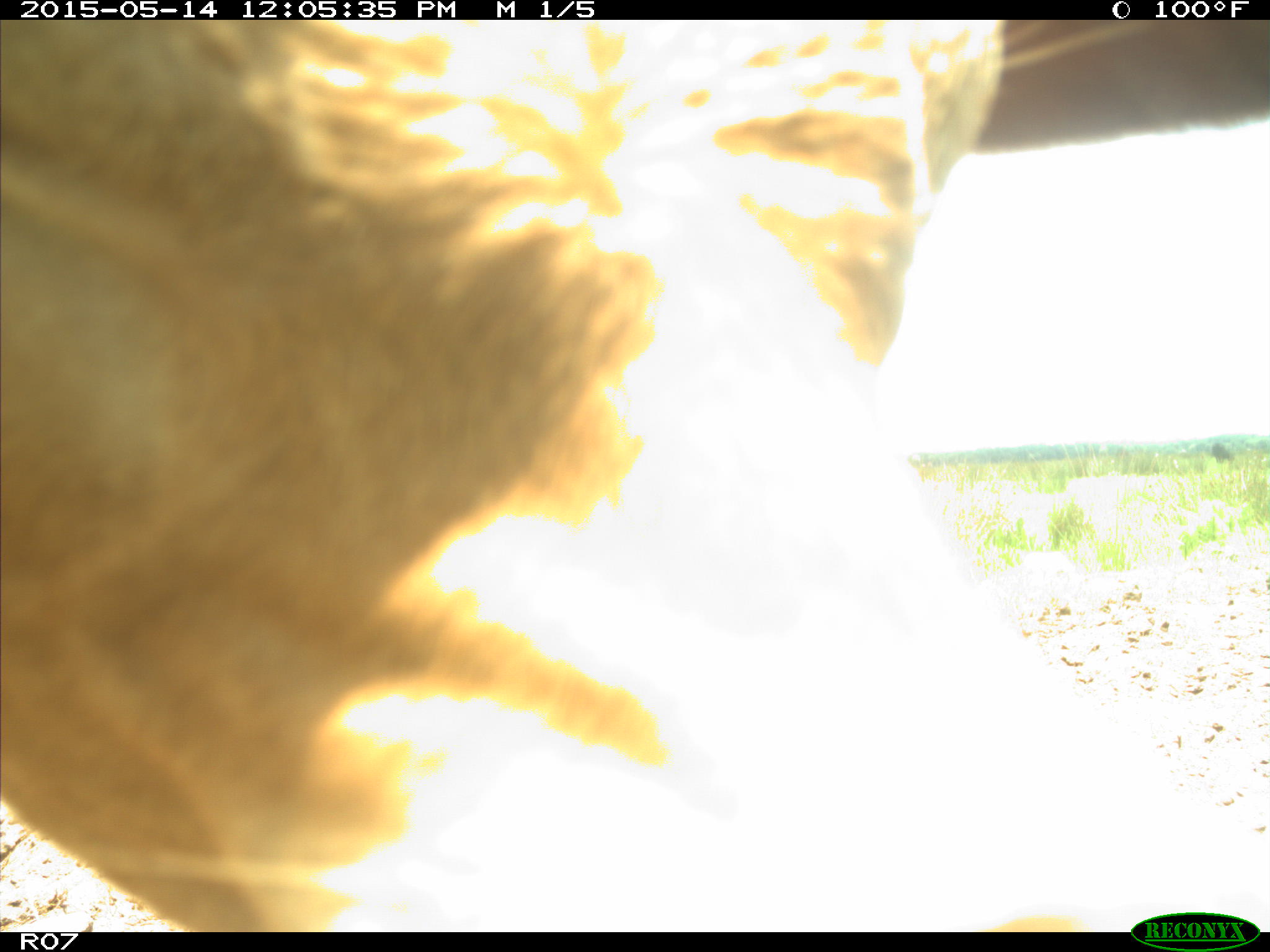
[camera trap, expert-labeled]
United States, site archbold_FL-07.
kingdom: Animalia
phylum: Chordata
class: Mammalia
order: Artiodactyla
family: Bovidae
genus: Bos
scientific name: Bos taurus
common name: domestic cow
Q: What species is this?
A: Bos taurus (domestic cow).